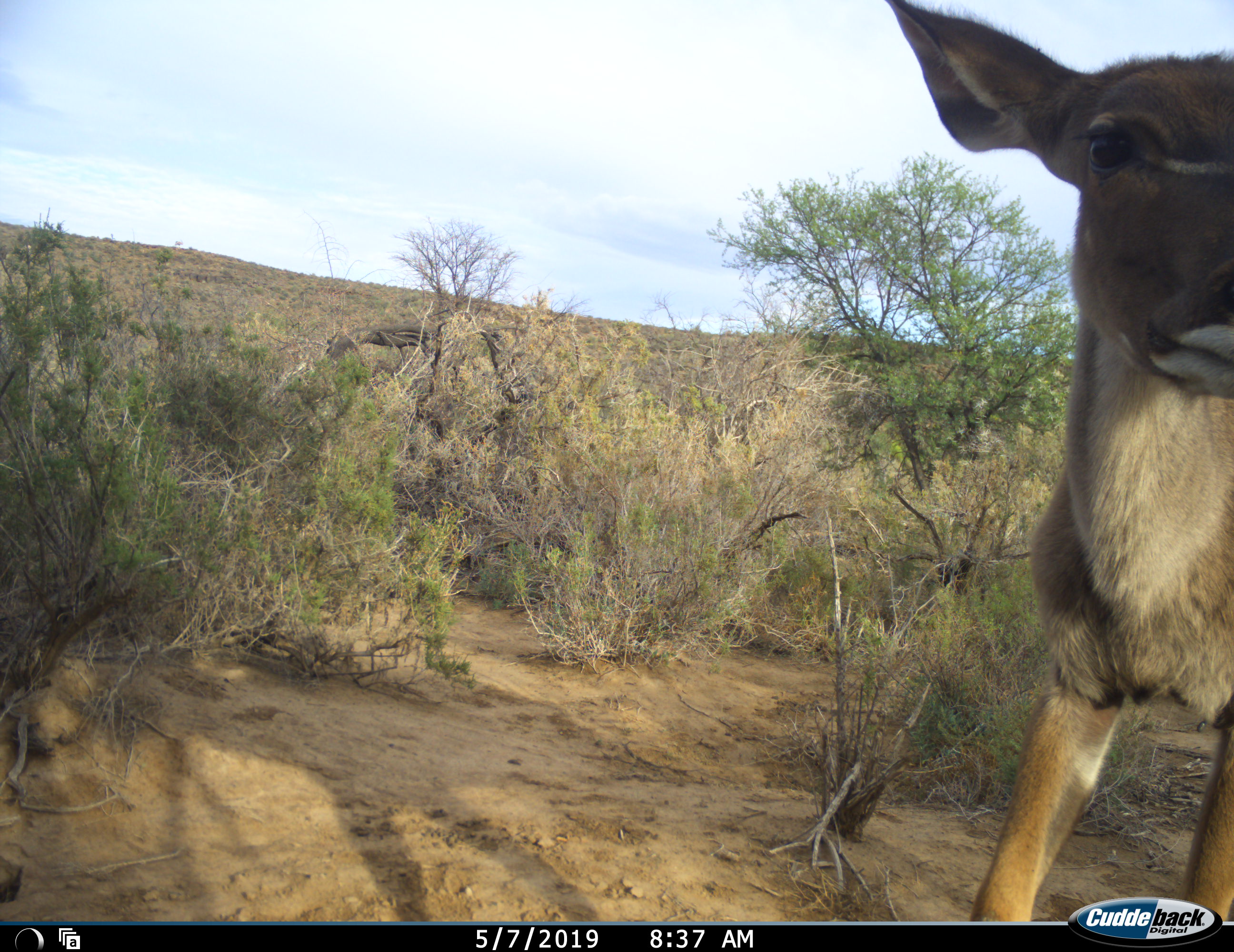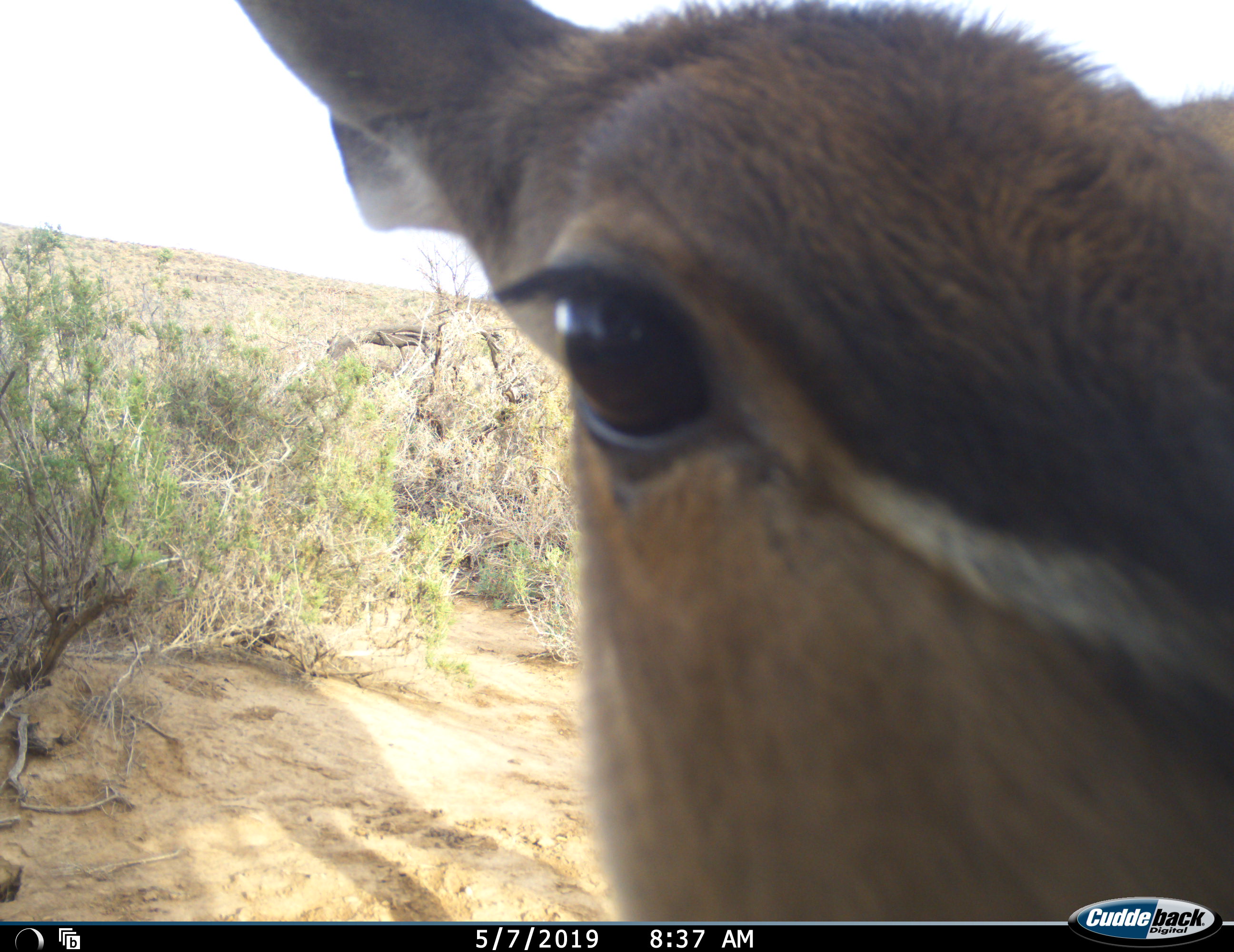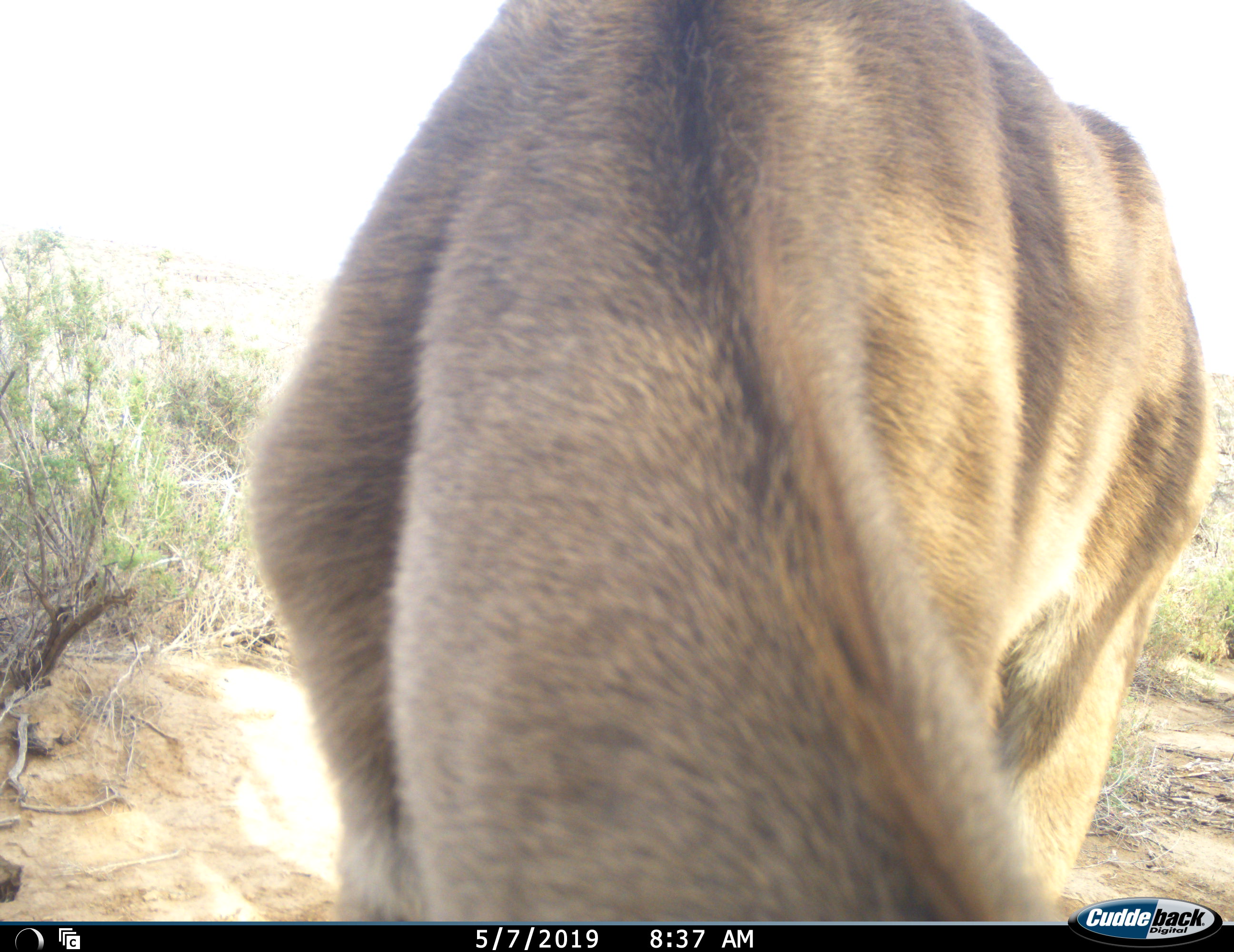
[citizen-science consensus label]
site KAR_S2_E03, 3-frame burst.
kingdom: Animalia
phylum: Chordata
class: Mammalia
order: Artiodactyla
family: Bovidae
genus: Tragelaphus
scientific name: Tragelaphus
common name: kudu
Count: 1.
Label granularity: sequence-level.